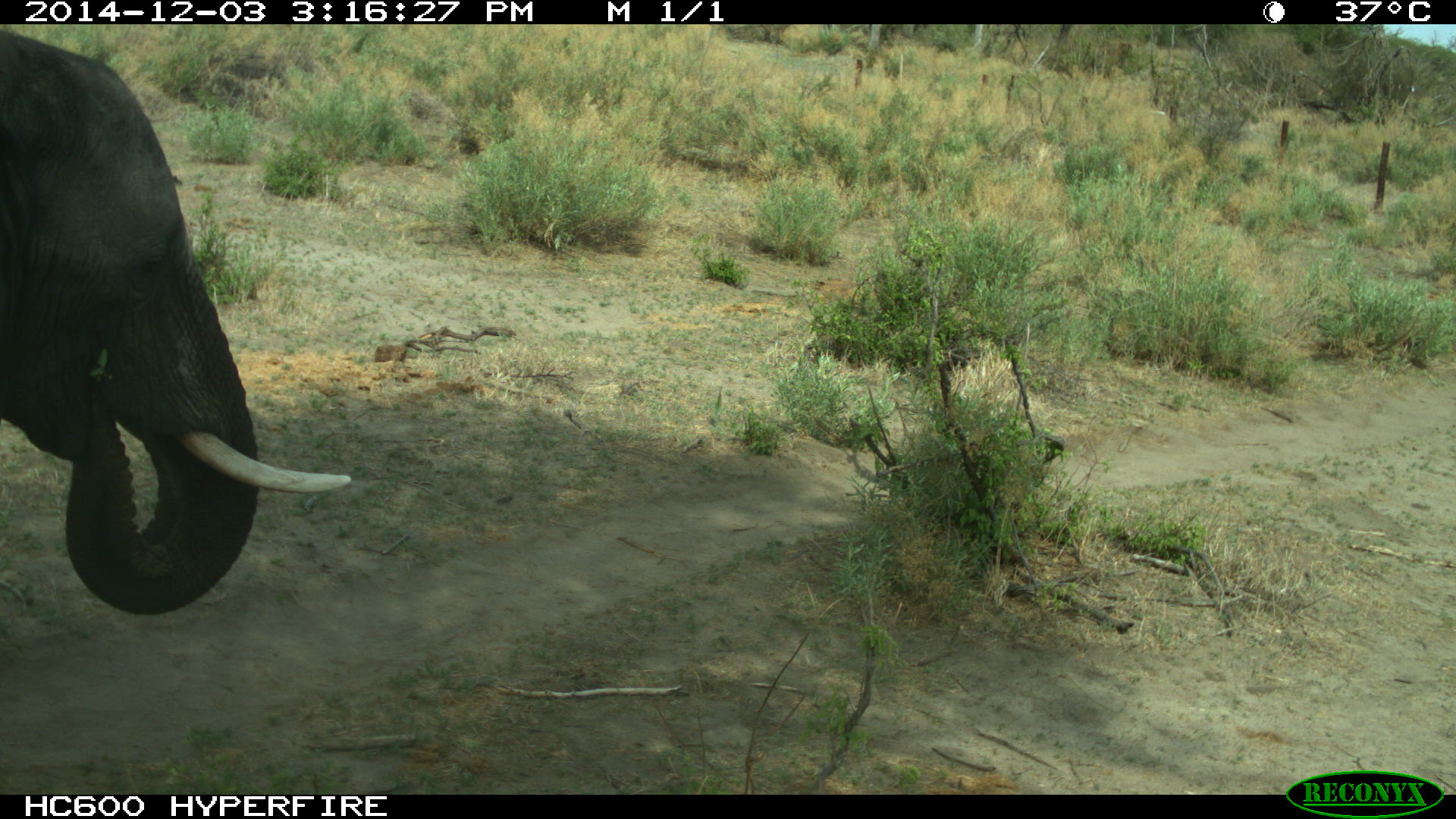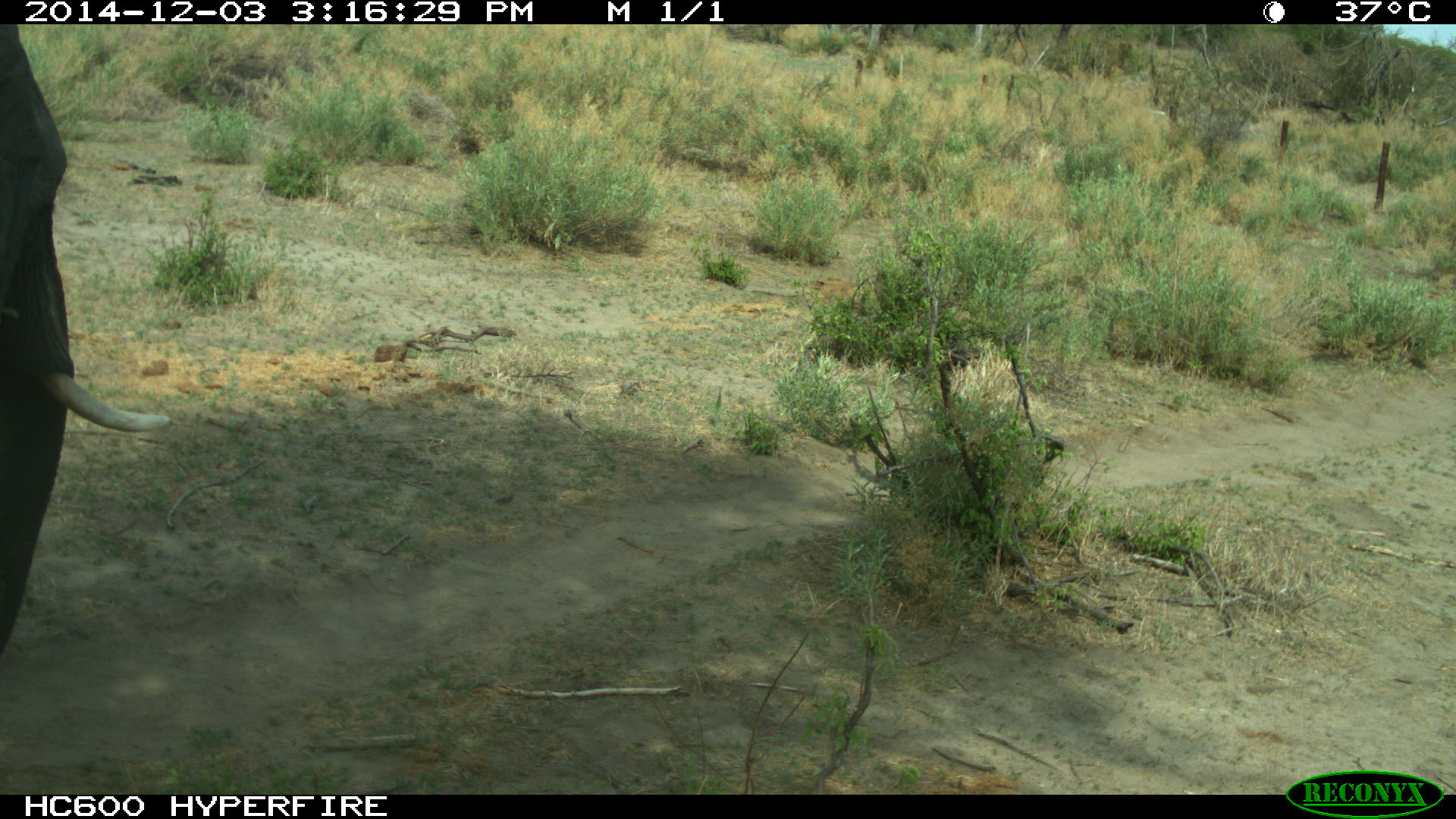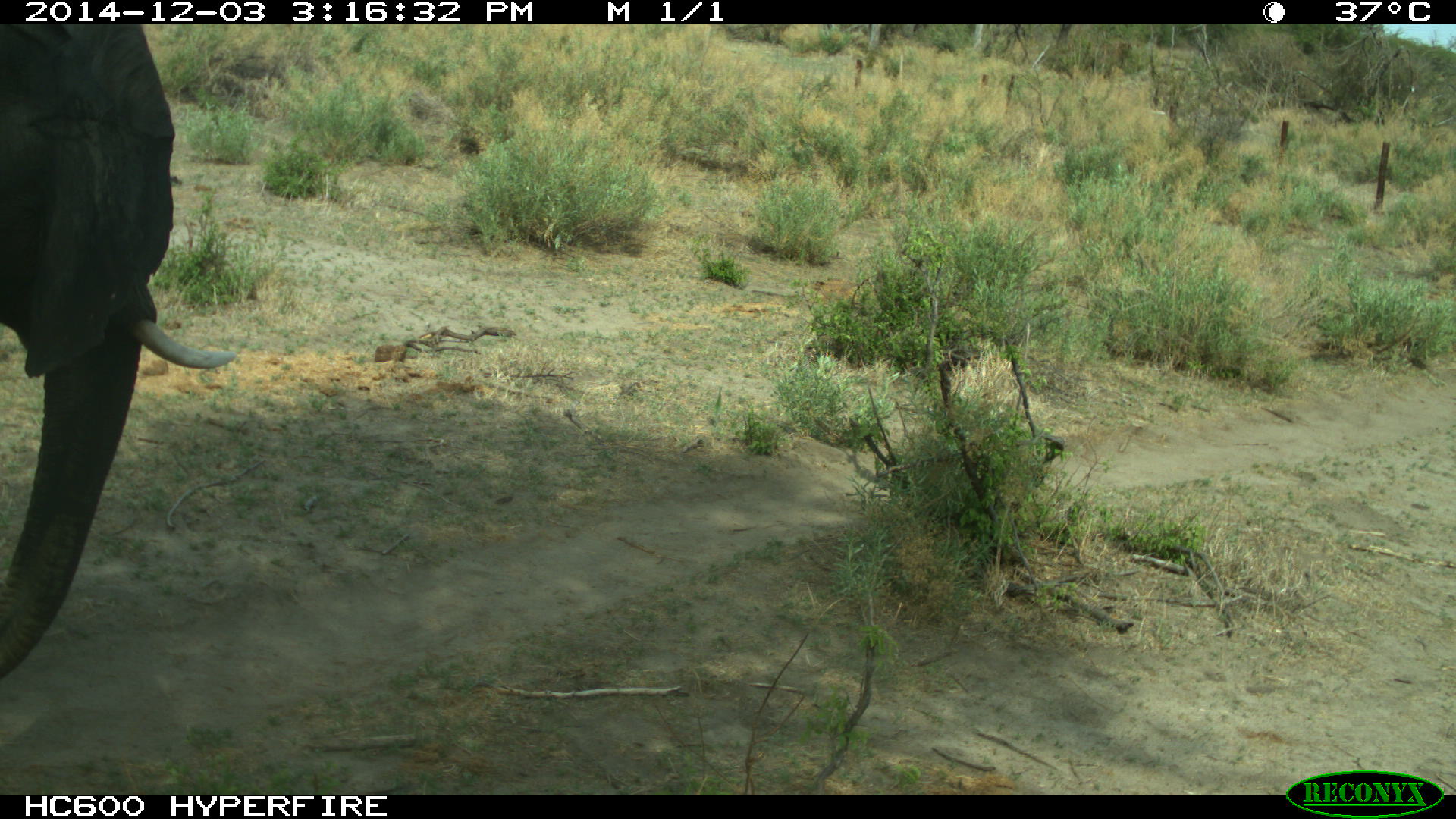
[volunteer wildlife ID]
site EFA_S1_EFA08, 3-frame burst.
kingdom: Animalia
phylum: Chordata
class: Mammalia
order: Proboscidea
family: Elephantidae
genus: Loxodonta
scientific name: Loxodonta africana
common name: african bush elephant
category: elephant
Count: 1.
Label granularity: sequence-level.